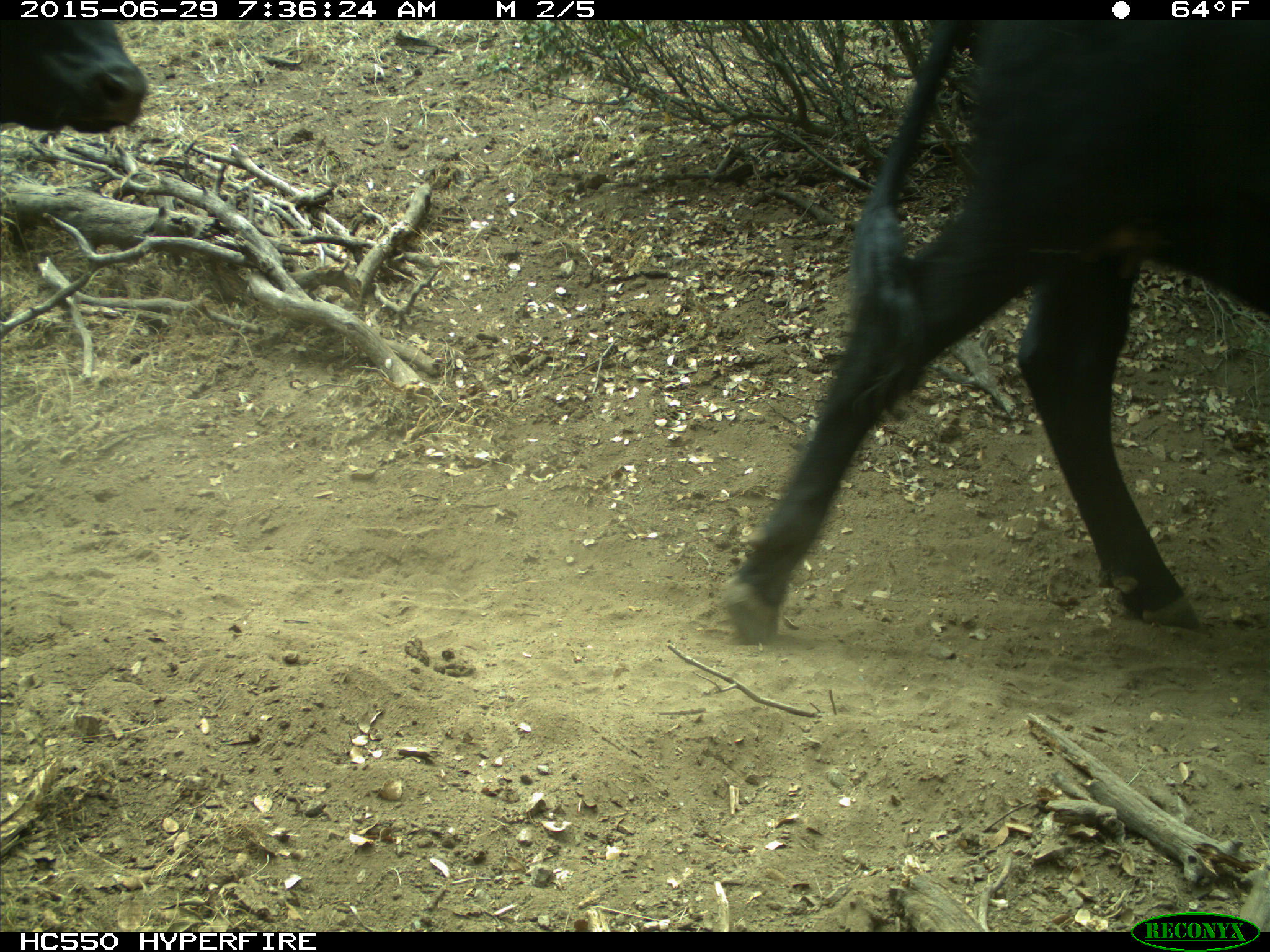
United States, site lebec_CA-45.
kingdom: Animalia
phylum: Chordata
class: Mammalia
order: Artiodactyla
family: Bovidae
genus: Bos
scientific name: Bos taurus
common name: domestic cow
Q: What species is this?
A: Bos taurus (domestic cow).